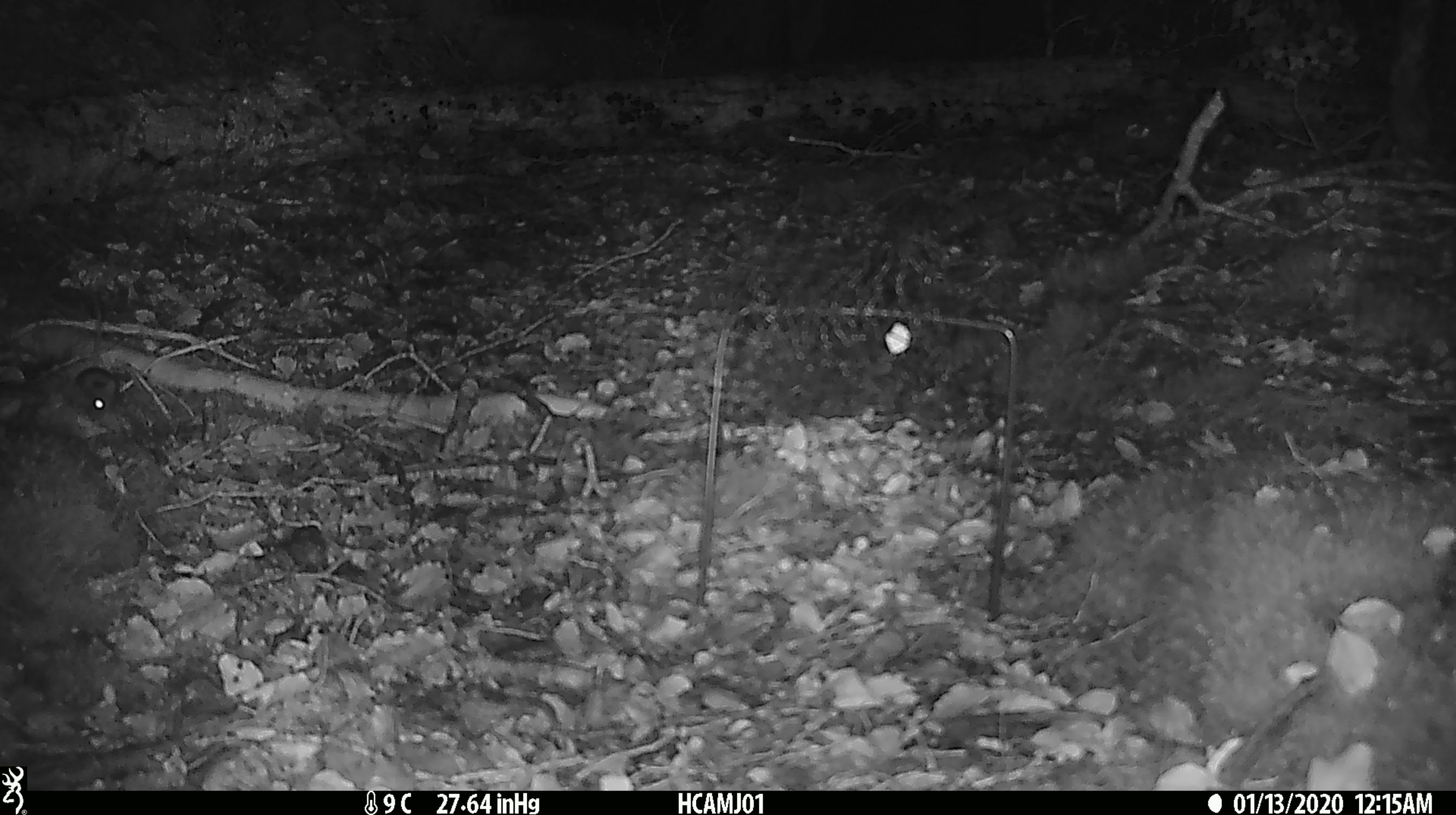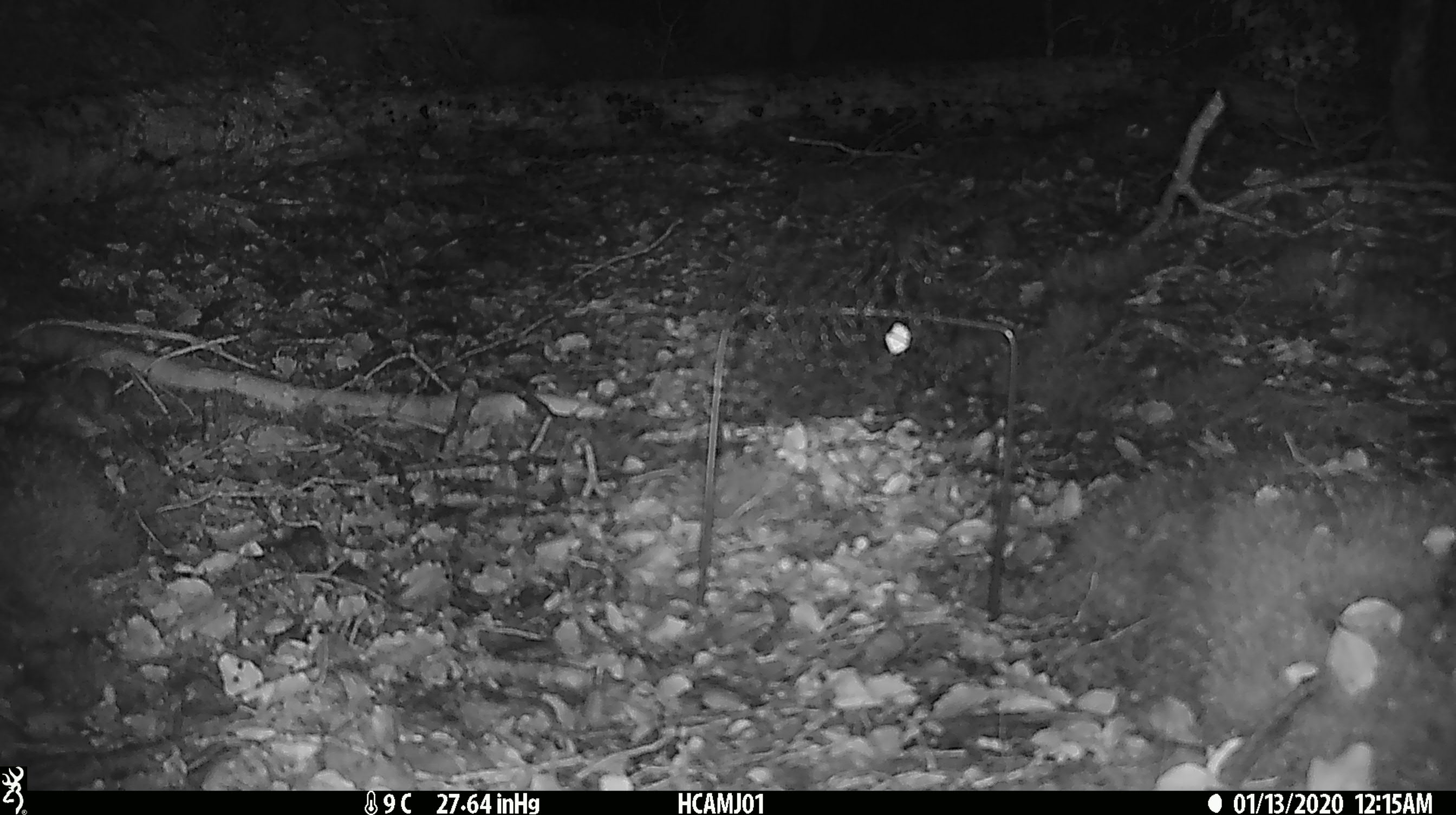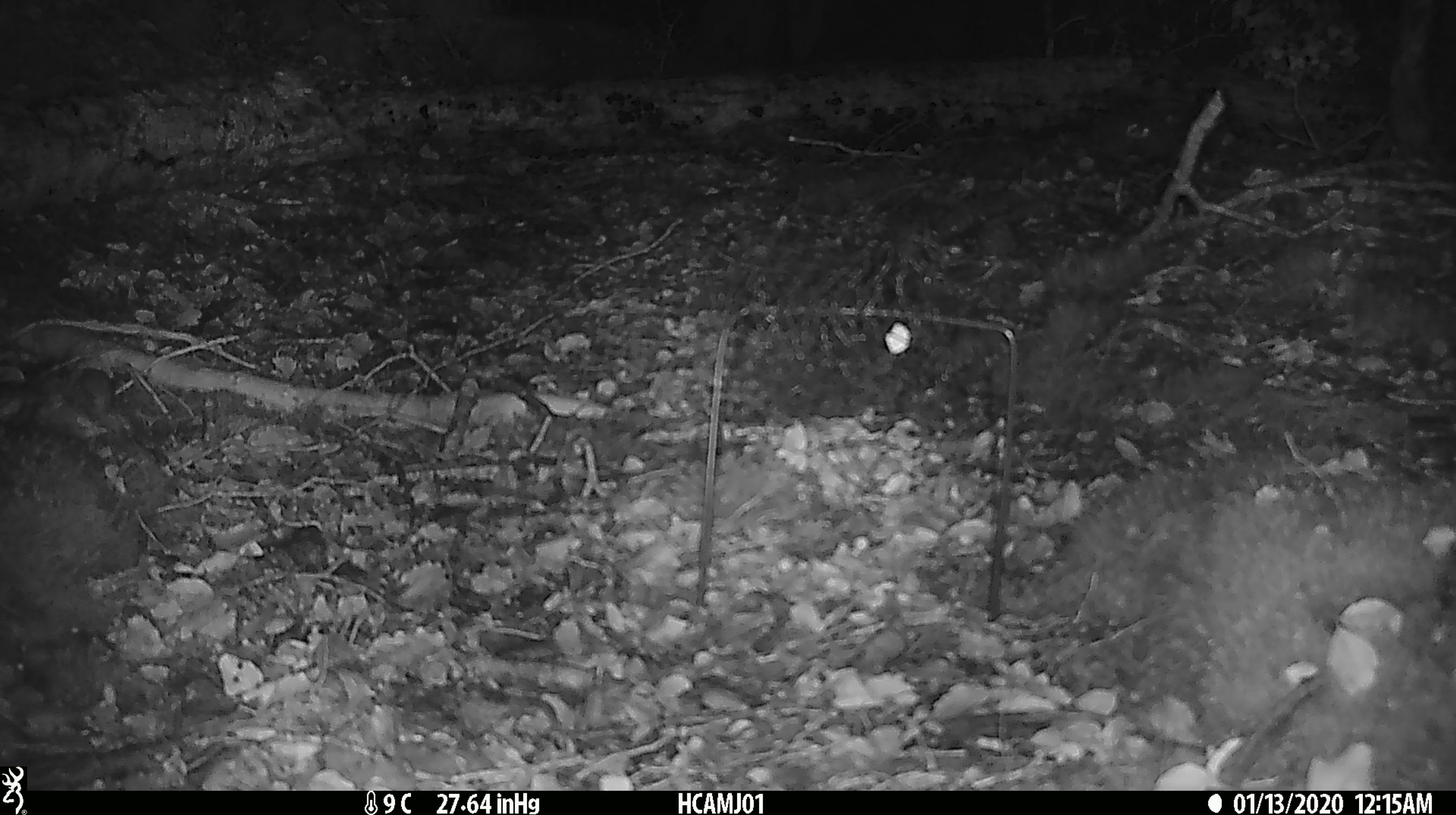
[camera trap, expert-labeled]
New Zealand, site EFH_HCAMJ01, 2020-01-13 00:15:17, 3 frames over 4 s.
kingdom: Animalia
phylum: Chordata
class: Mammalia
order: Rodentia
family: Muridae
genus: Mus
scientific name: Mus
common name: mouse